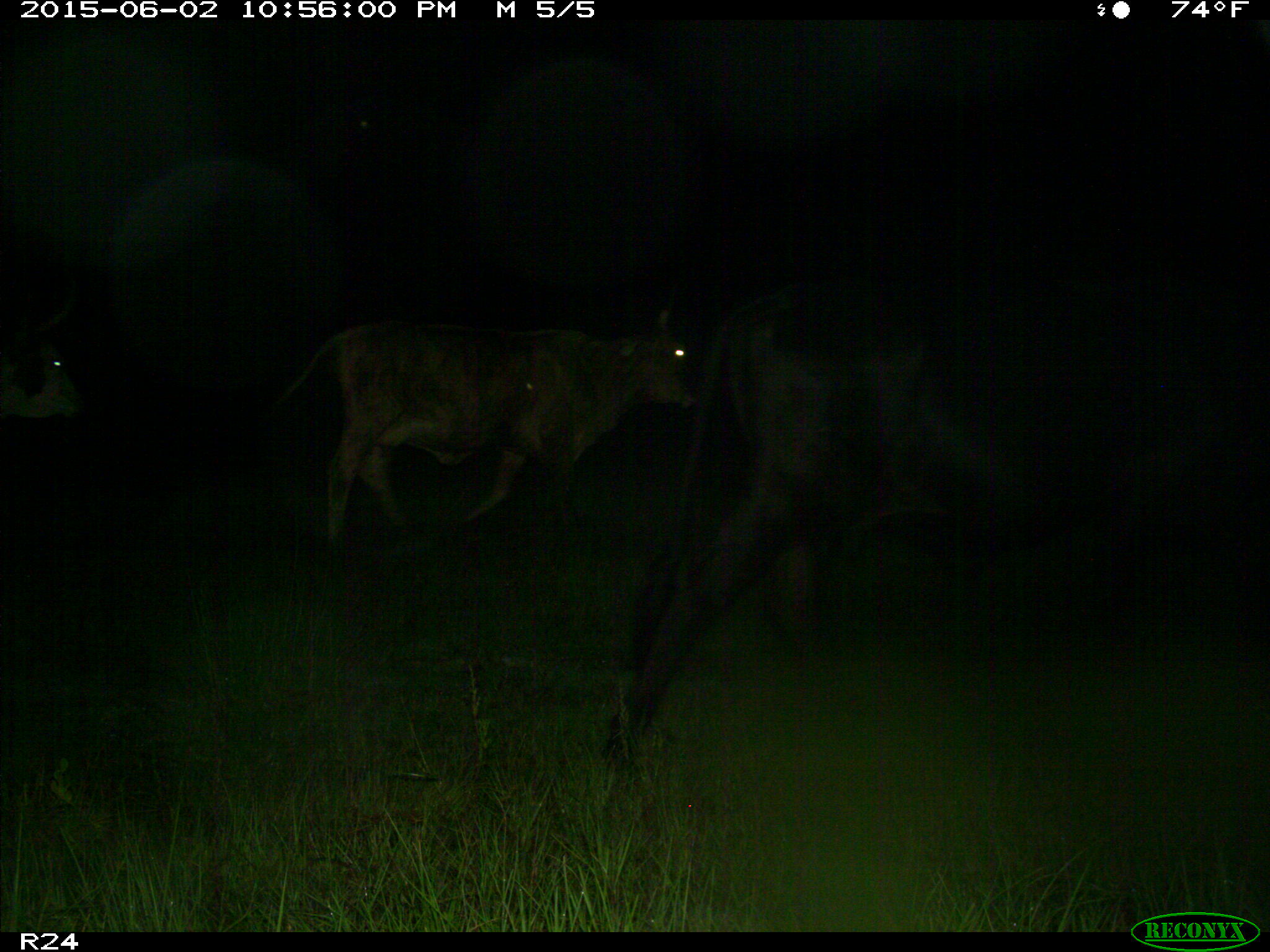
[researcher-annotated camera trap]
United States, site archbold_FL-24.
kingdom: Animalia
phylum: Chordata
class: Mammalia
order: Artiodactyla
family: Bovidae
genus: Bos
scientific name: Bos taurus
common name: domestic cow